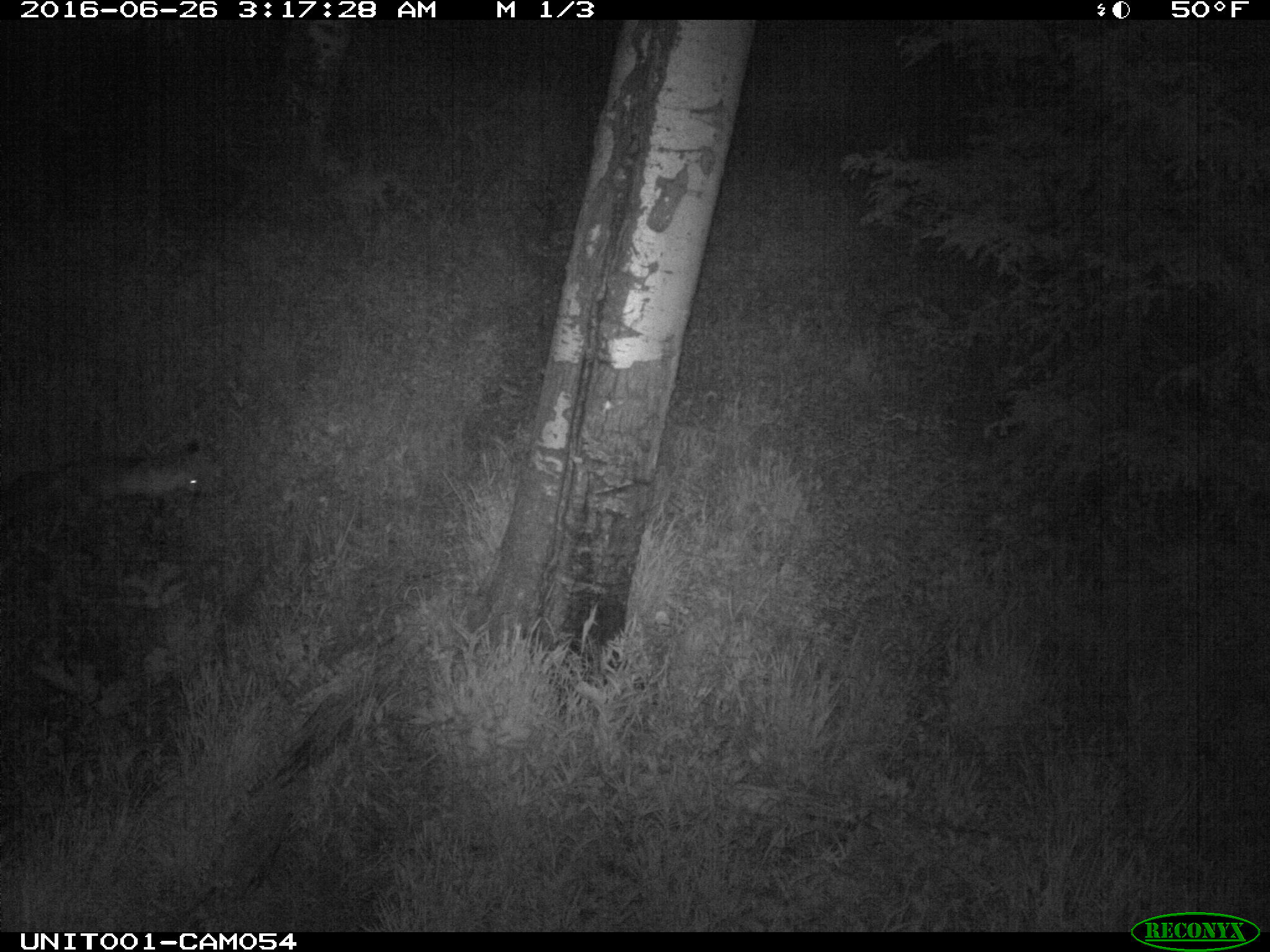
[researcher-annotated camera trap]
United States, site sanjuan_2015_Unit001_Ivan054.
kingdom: Animalia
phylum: Chordata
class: Mammalia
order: Carnivora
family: Canidae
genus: Vulpes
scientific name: Vulpes vulpes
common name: red fox